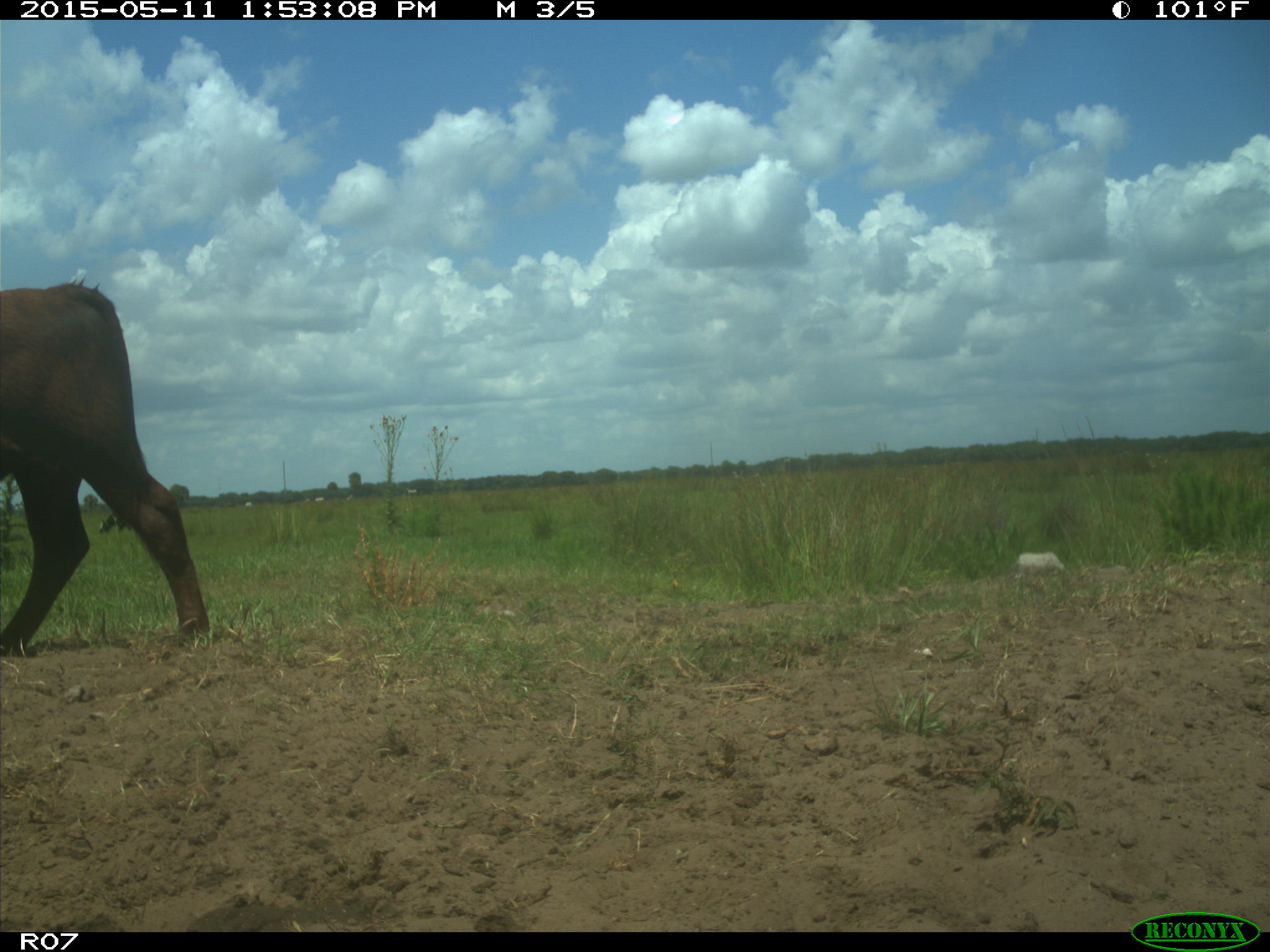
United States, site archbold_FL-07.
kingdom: Animalia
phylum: Chordata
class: Mammalia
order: Artiodactyla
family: Bovidae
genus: Bos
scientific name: Bos taurus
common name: domestic cow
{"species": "Bos taurus (domestic cow)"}